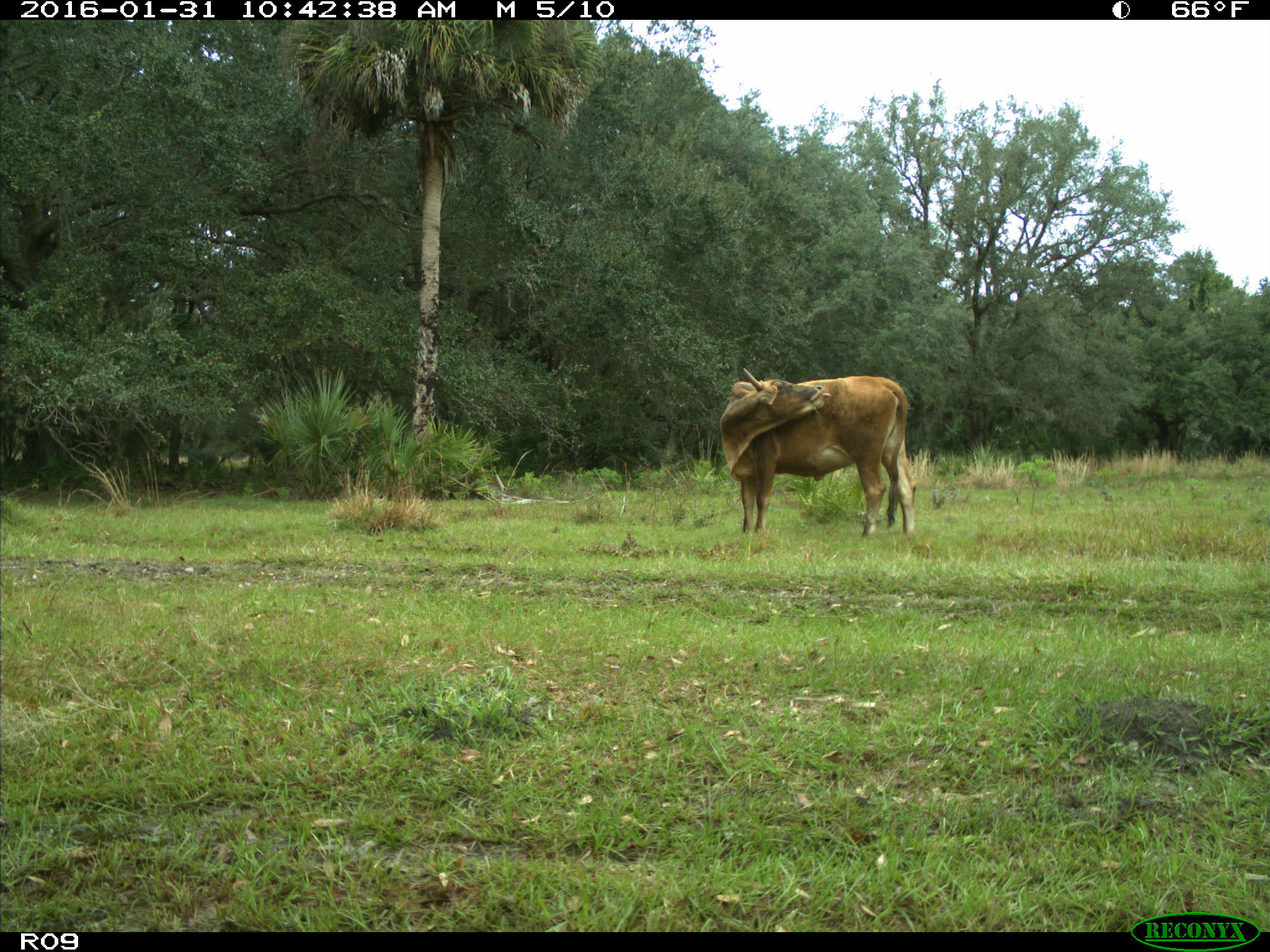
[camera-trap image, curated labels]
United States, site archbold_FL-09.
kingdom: Animalia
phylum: Chordata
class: Mammalia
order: Artiodactyla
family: Bovidae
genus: Bos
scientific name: Bos taurus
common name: domestic cow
Bos taurus (domestic cow).